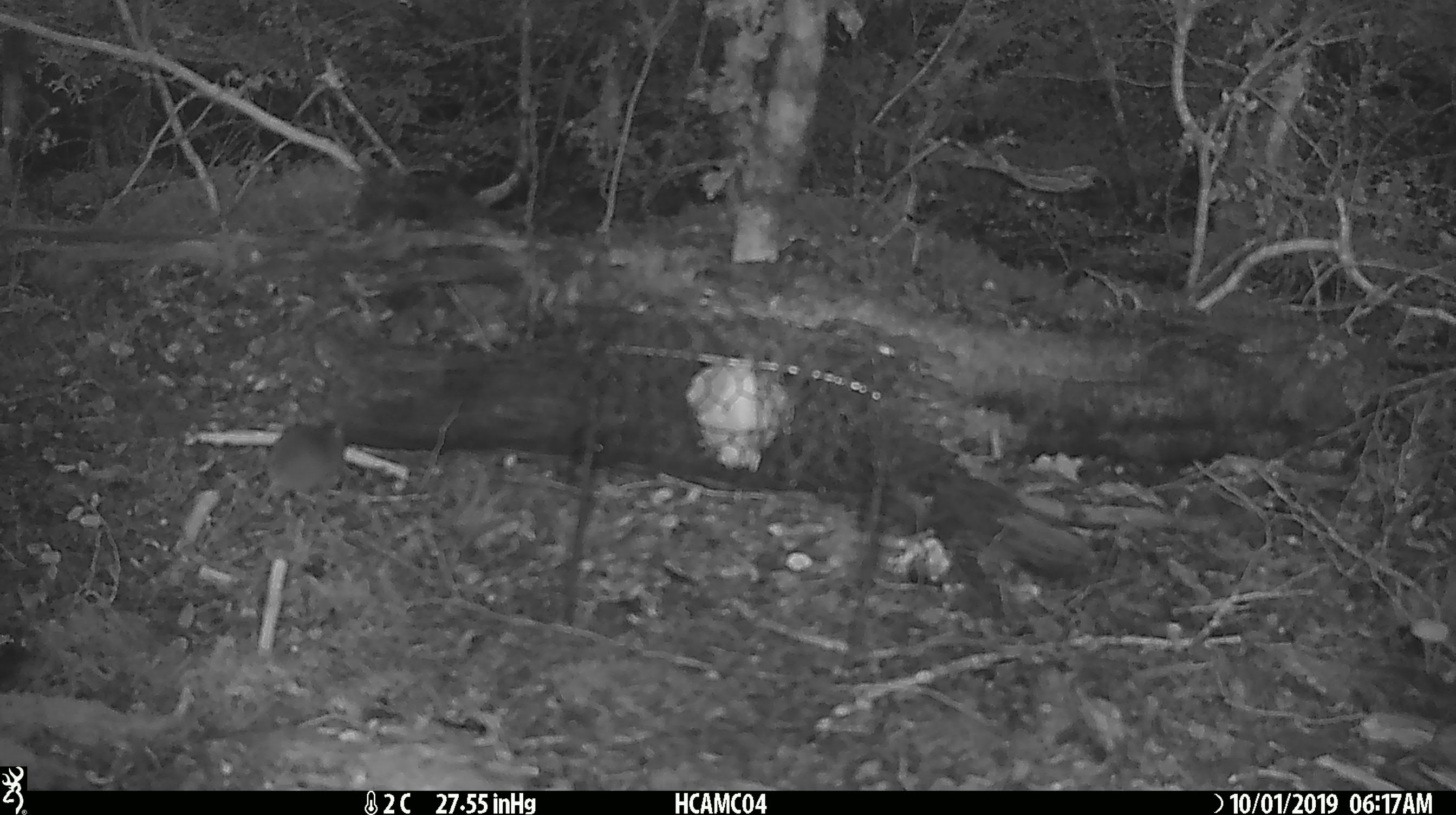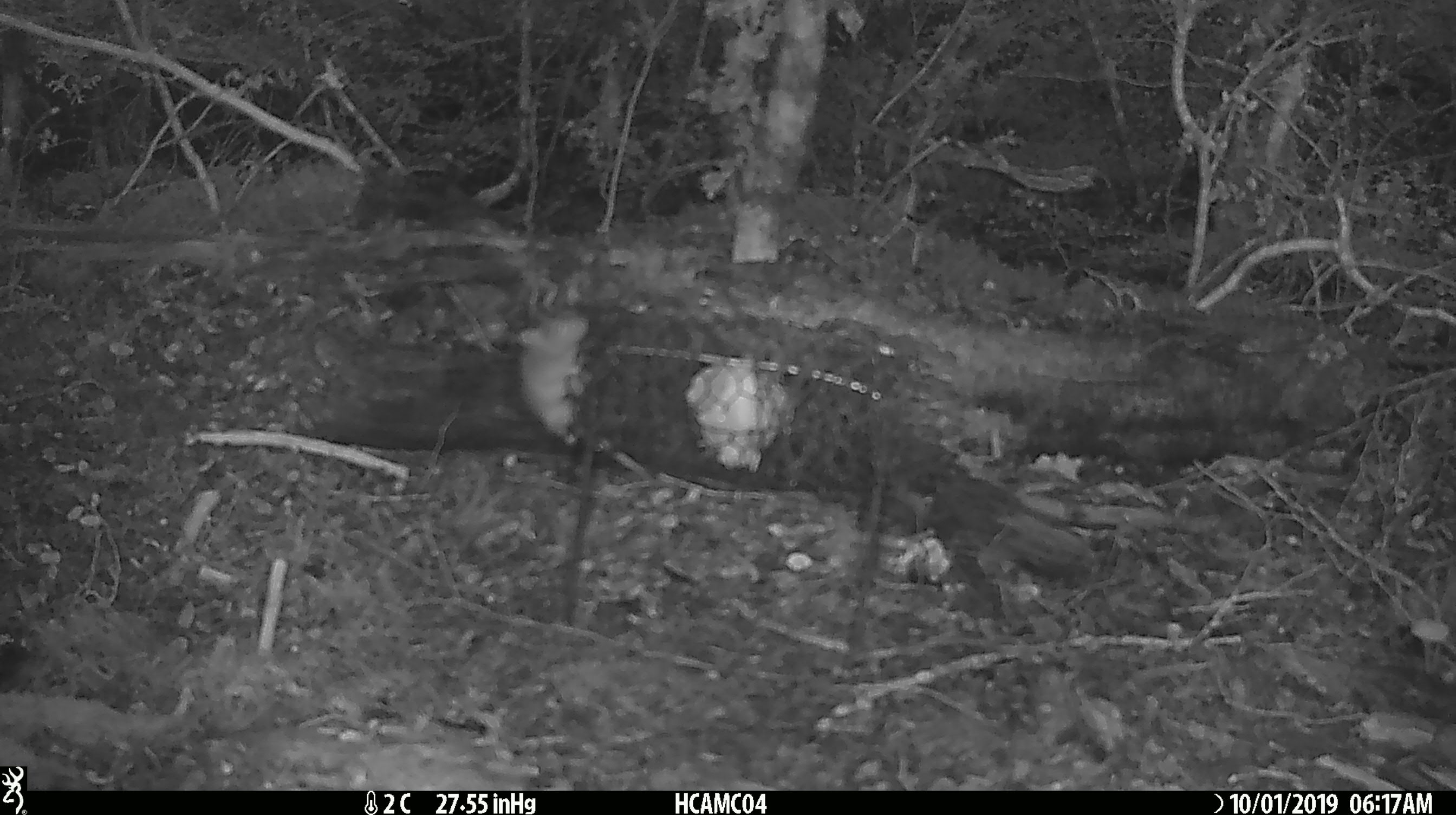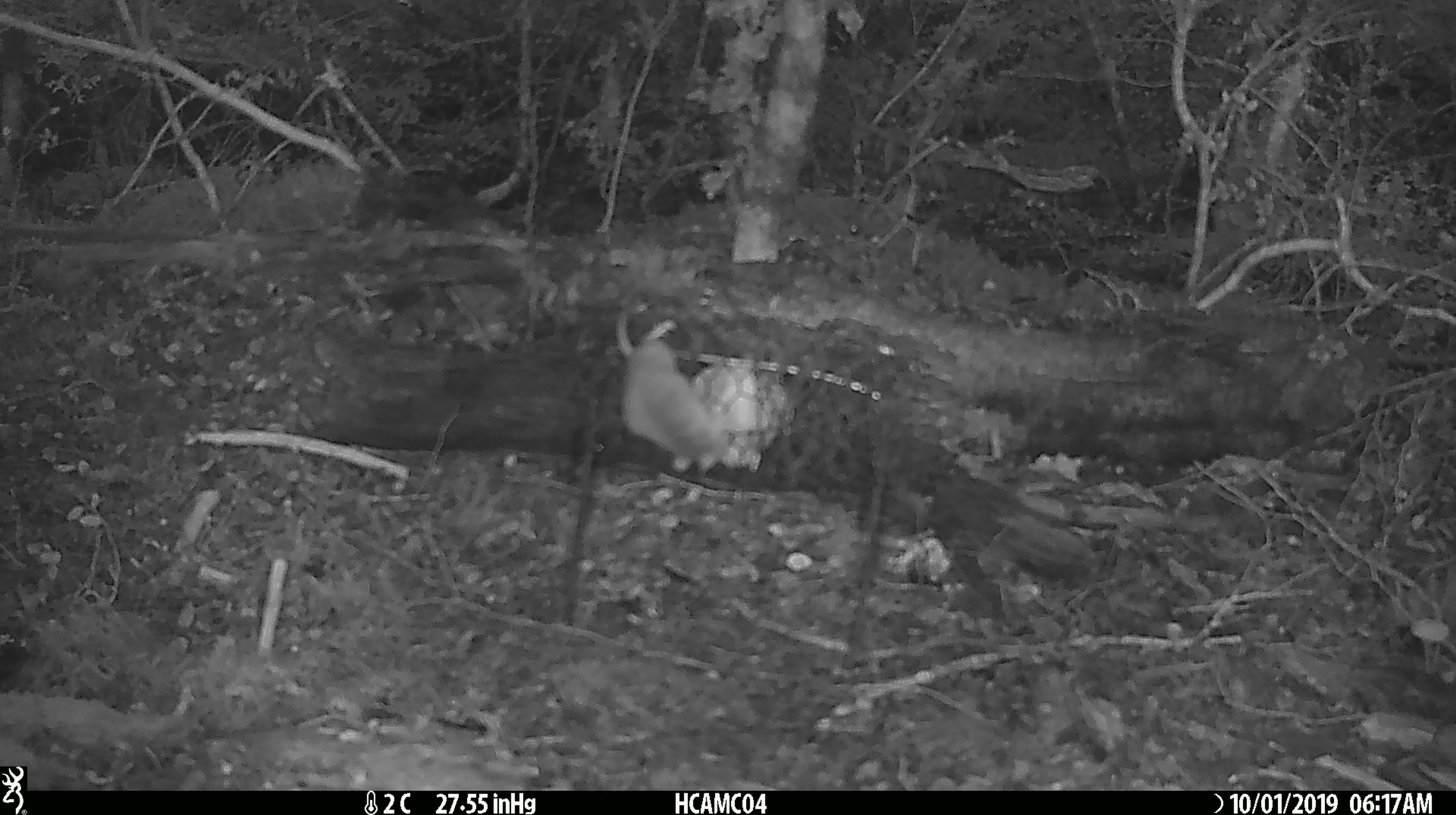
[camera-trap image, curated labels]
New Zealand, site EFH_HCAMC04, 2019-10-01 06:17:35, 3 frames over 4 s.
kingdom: Animalia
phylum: Chordata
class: Mammalia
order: Rodentia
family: Muridae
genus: Mus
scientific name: Mus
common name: mouse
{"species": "mouse (Mus)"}